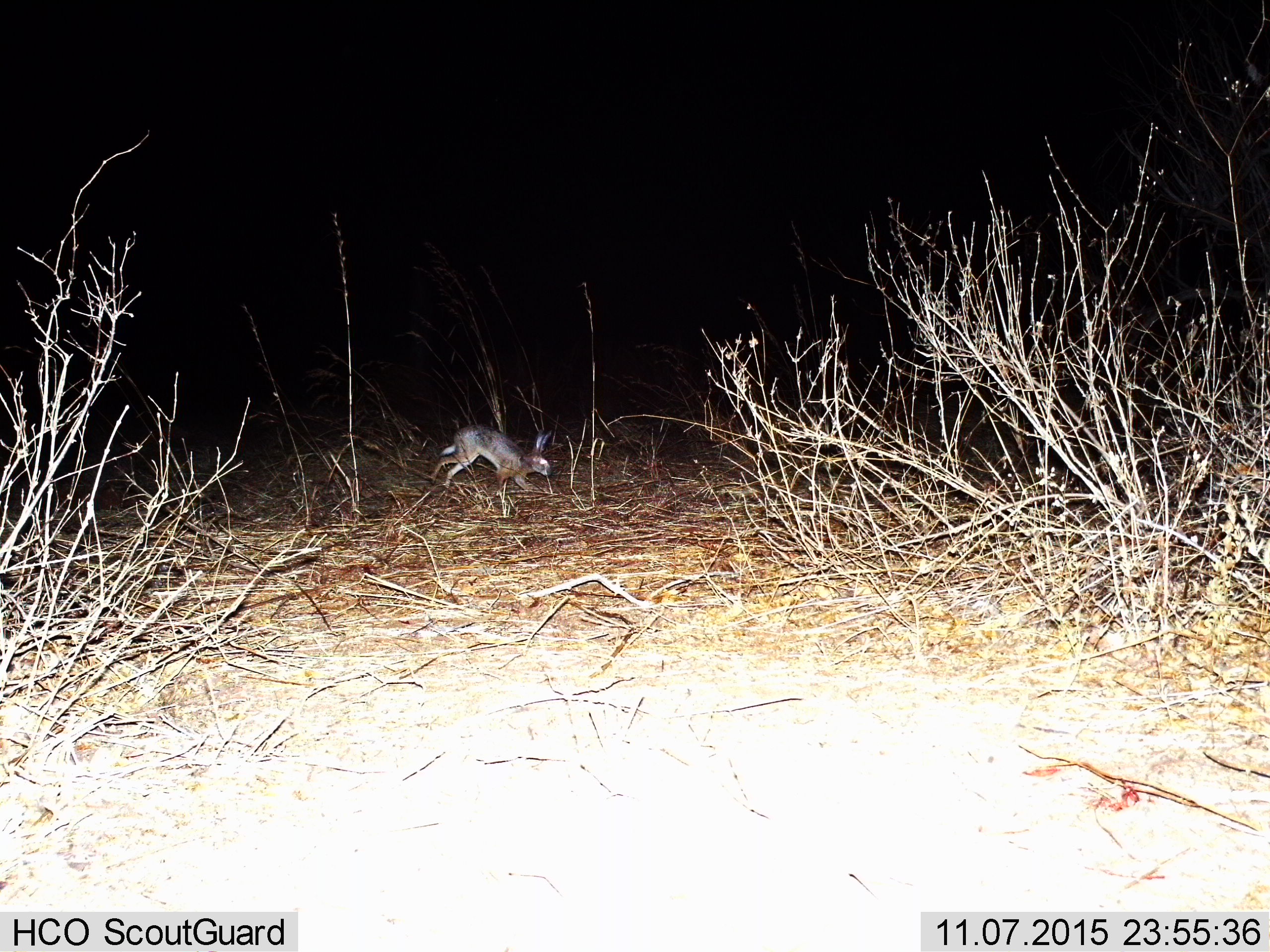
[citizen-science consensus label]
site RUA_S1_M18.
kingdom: Animalia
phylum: Chordata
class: Mammalia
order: Lagomorpha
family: Leporidae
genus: Lepus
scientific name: Lepus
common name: hare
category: hareunknown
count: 1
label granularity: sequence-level